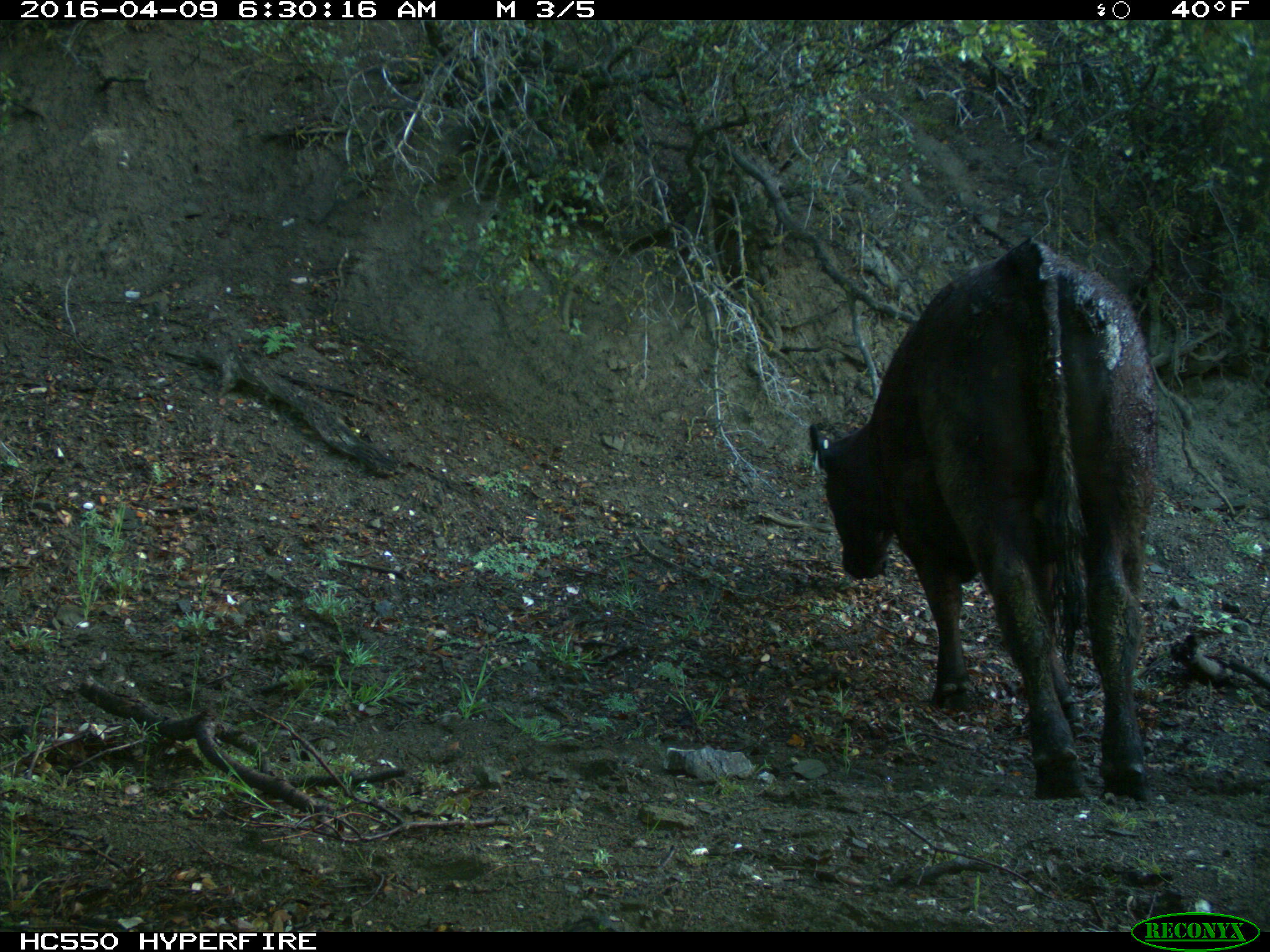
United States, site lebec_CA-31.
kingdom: Animalia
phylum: Chordata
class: Mammalia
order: Artiodactyla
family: Bovidae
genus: Bos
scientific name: Bos taurus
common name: domestic cow